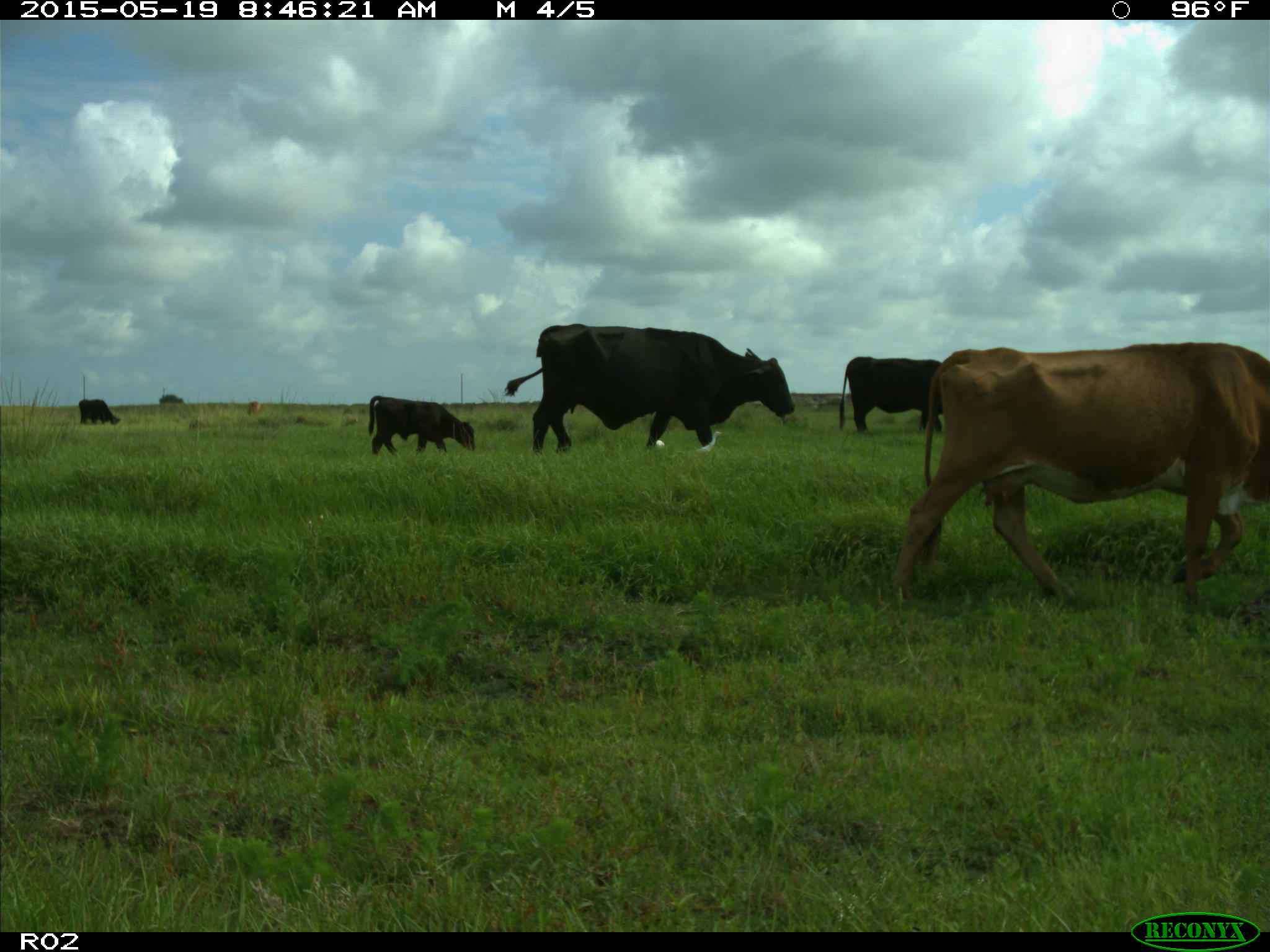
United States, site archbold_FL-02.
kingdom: Animalia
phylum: Chordata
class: Mammalia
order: Artiodactyla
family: Bovidae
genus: Bos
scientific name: Bos taurus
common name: domestic cow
Bos taurus (domestic cow).